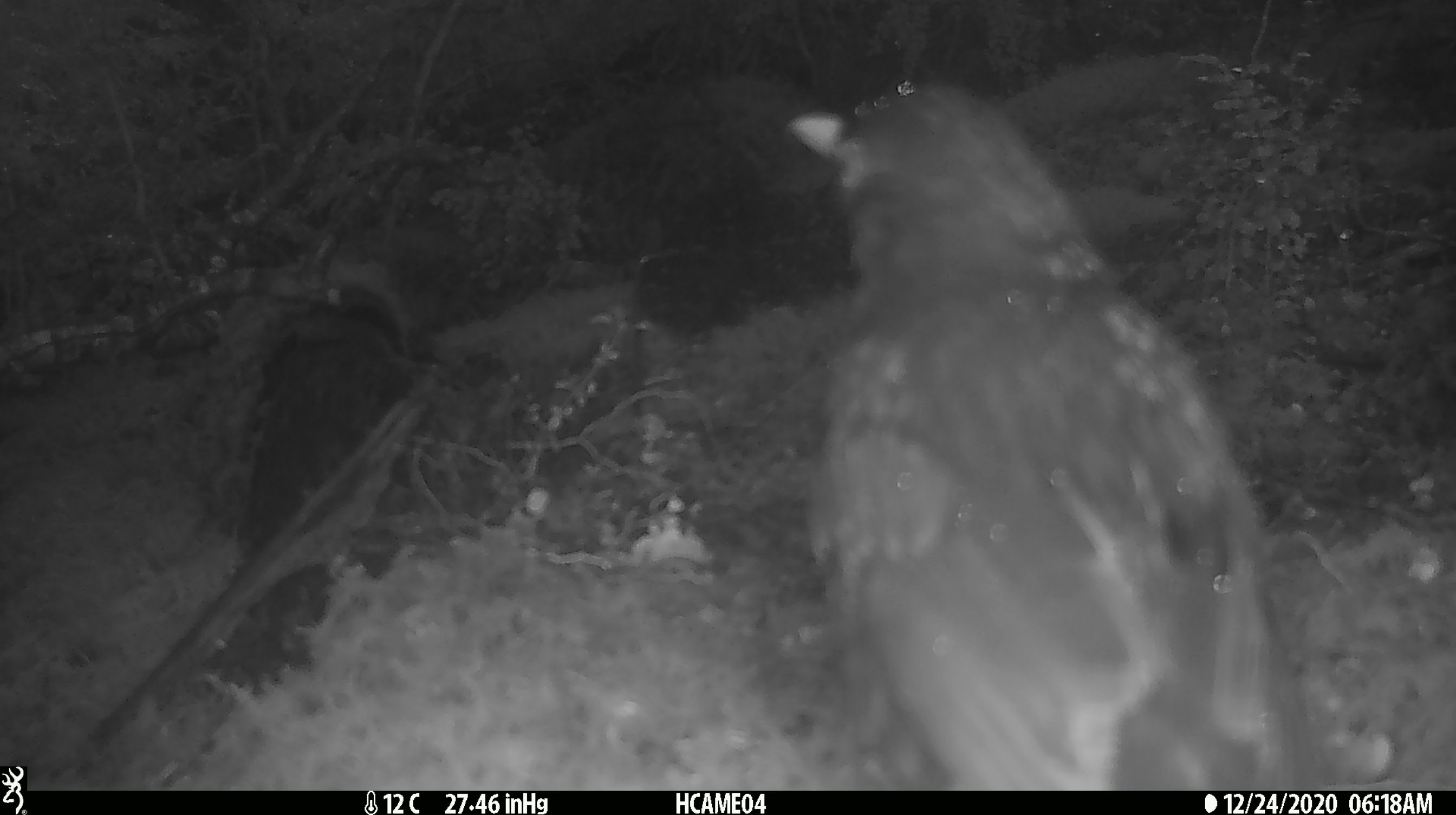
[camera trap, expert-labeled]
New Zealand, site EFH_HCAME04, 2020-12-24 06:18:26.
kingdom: Animalia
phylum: Chordata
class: Aves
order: Passeriformes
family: Turdidae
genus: Turdus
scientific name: Turdus merula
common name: eurasian blackbird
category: blackbird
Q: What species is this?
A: Blackbird (eurasian blackbird) (Turdus merula).